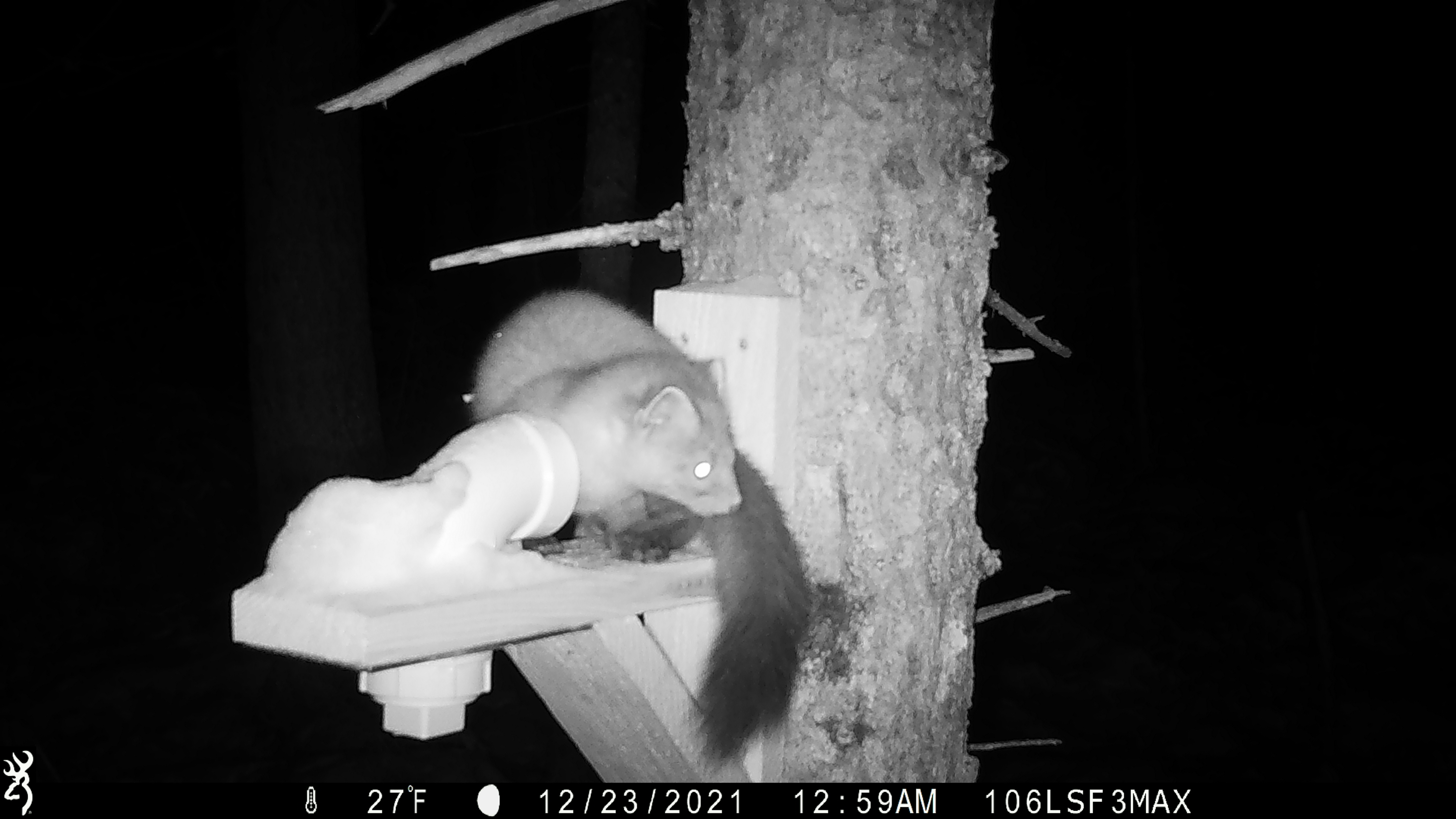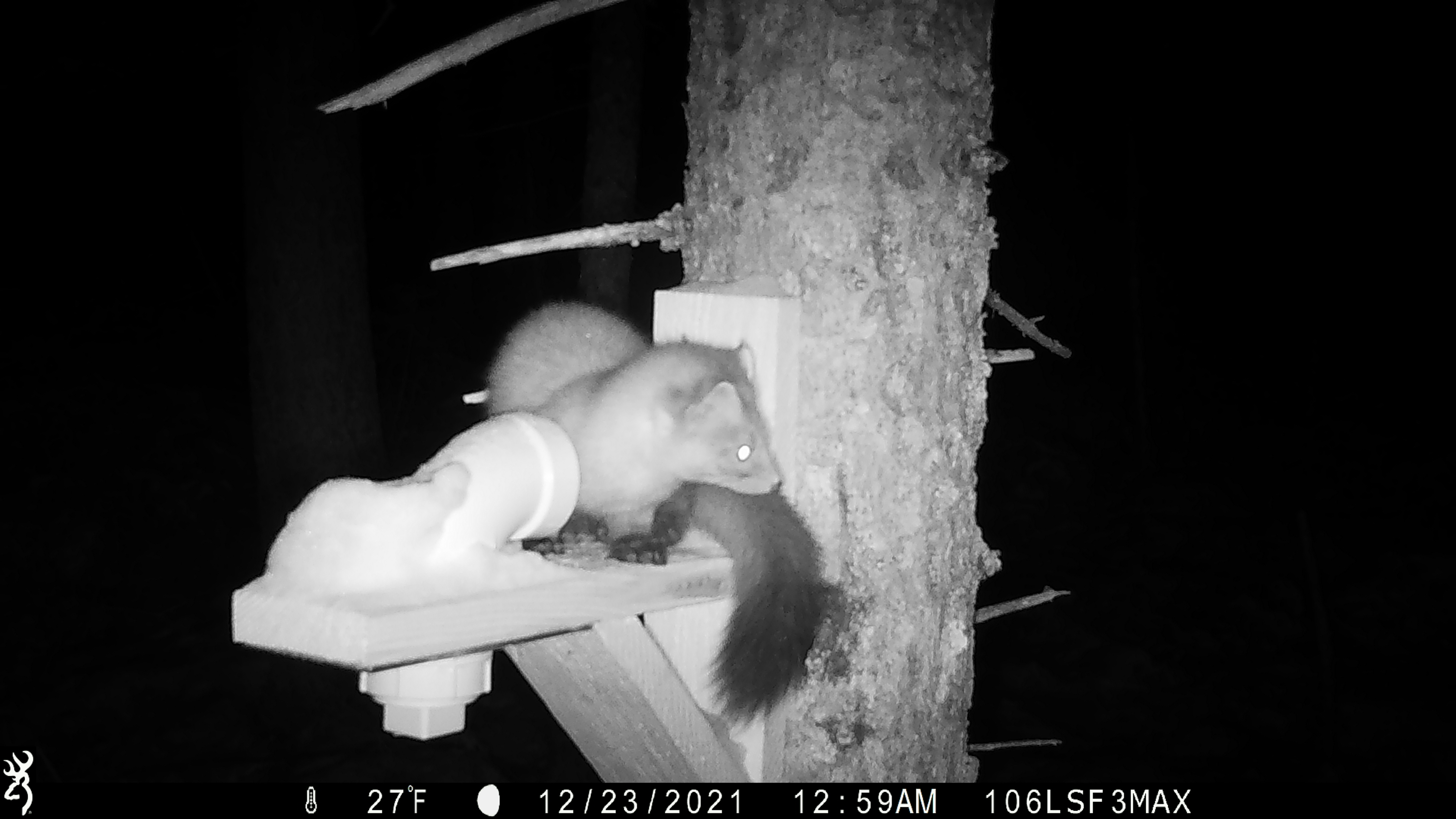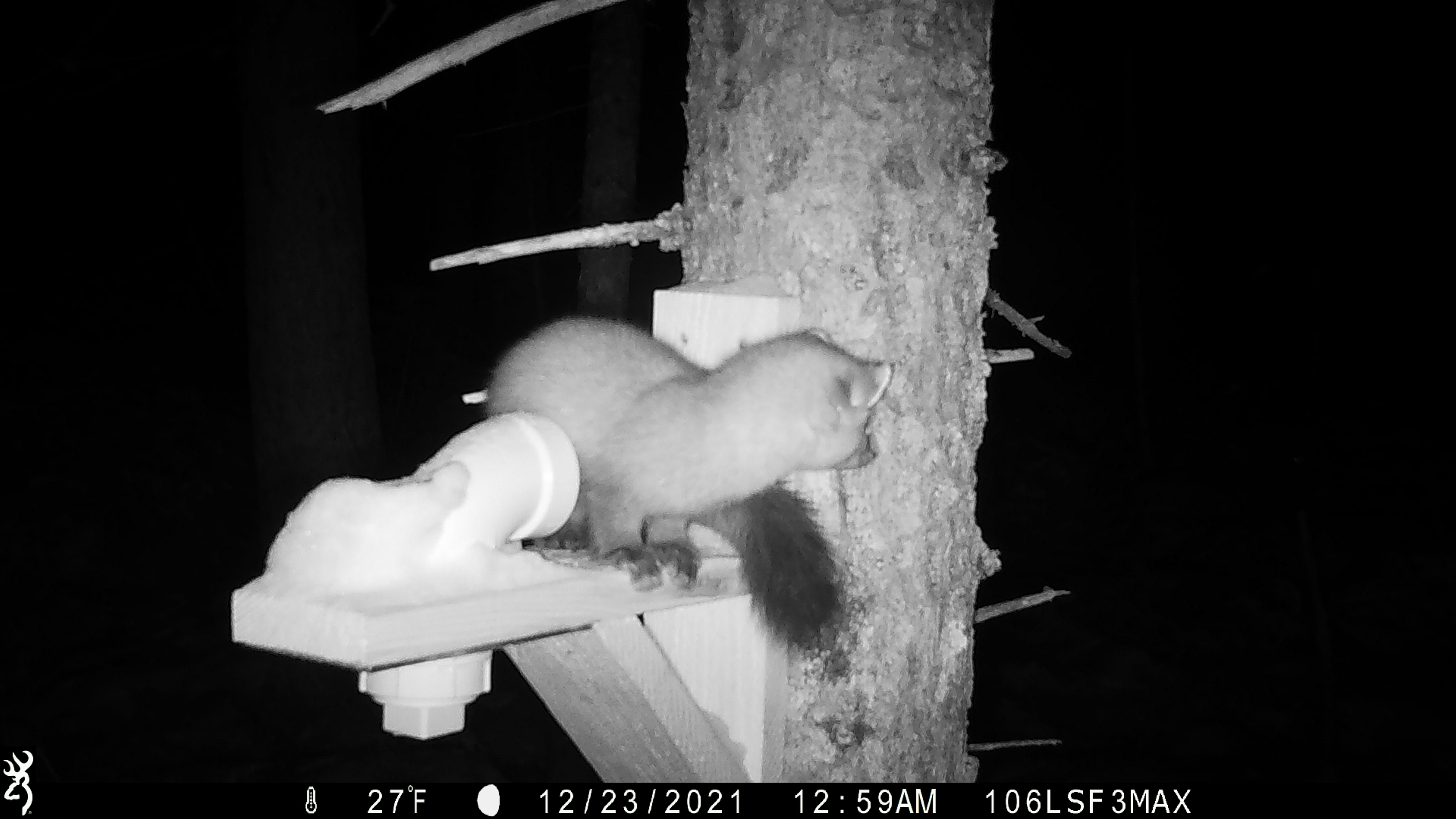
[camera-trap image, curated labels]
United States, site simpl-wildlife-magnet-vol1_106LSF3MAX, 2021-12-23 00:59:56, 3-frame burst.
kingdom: Animalia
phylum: Chordata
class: Mammalia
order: Carnivora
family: Mustelidae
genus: Martes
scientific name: Martes americana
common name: american marten